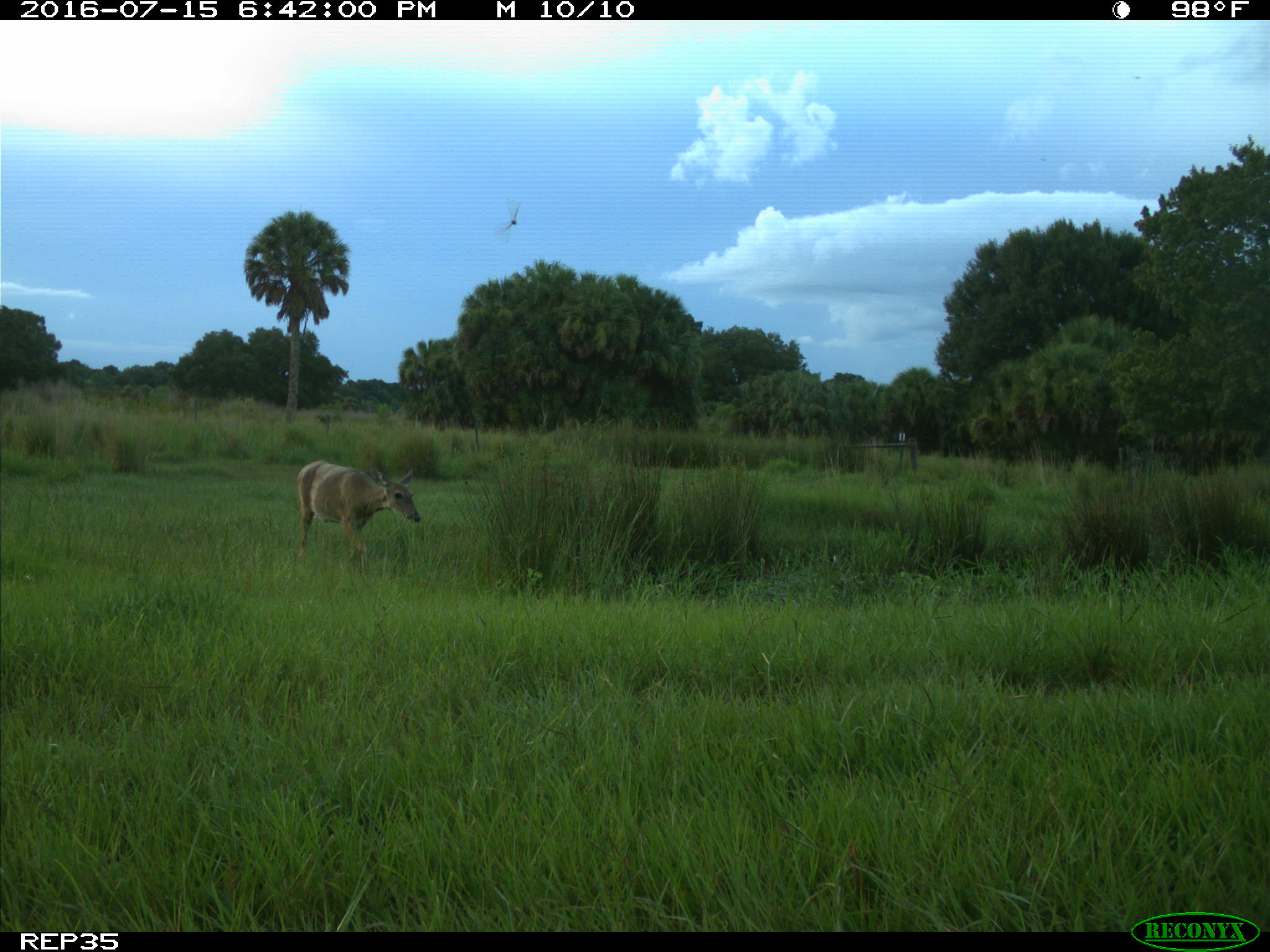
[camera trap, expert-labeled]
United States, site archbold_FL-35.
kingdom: Animalia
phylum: Chordata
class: Mammalia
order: Artiodactyla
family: Cervidae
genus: Odocoileus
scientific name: Odocoileus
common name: deer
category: unidentified deer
Unidentified deer (deer) (Odocoileus).